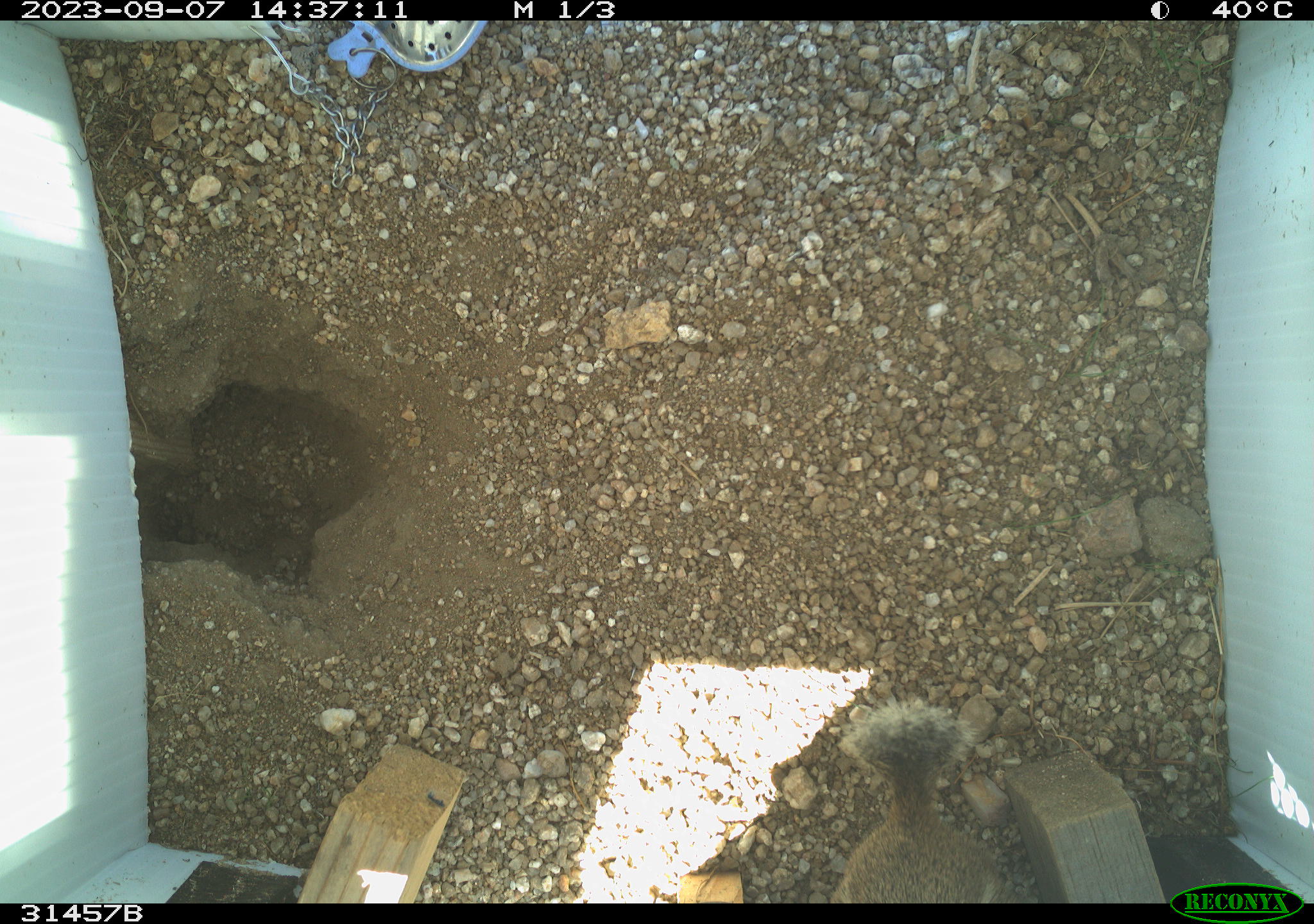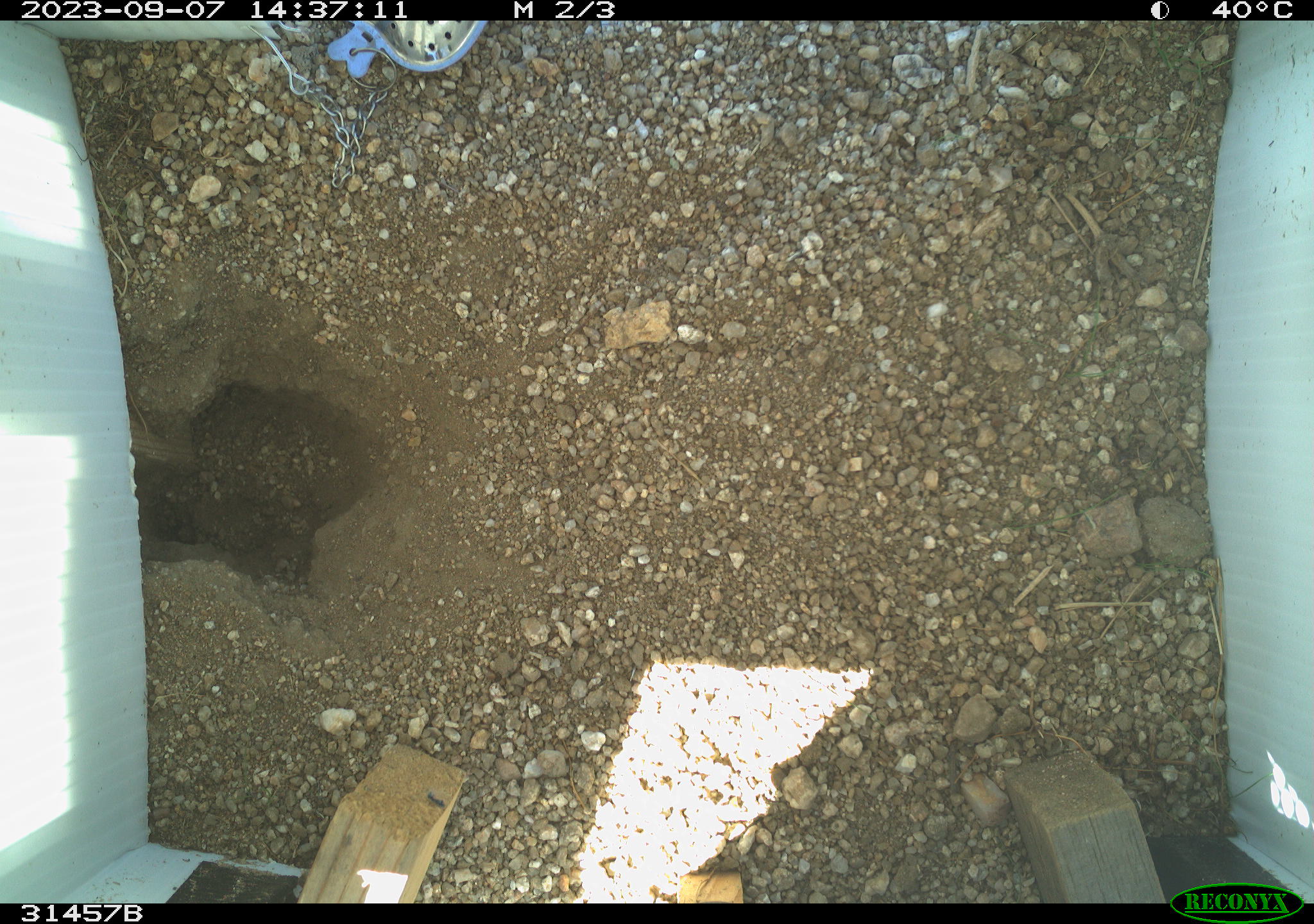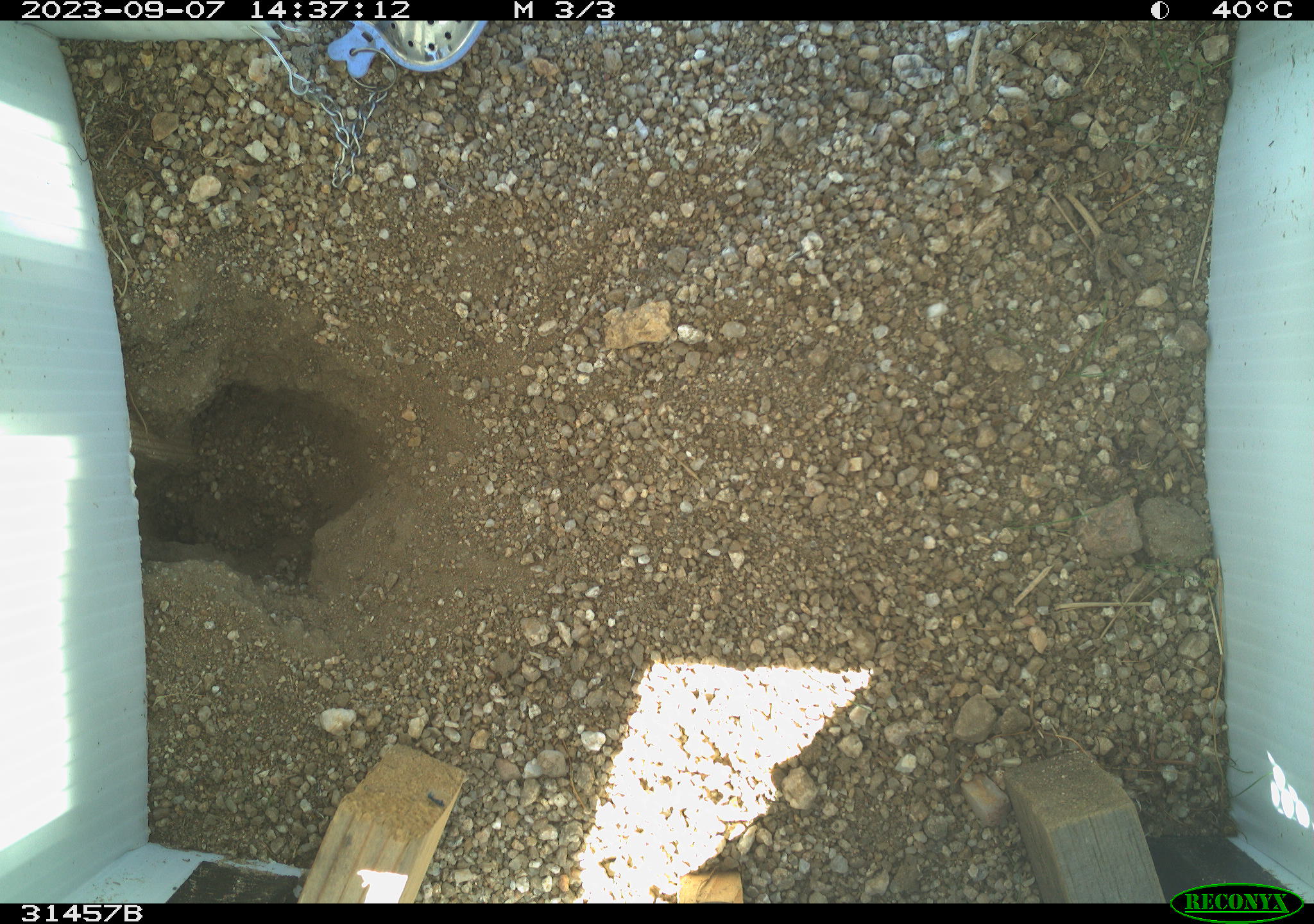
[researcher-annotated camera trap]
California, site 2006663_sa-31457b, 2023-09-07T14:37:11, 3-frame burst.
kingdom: Animalia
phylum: Chordata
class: Mammalia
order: Rodentia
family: Sciuridae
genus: Ammospermophilus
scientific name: Ammospermophilus leucurus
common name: white-tailed antelope squirrel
White-tailed antelope squirrel (Ammospermophilus leucurus).